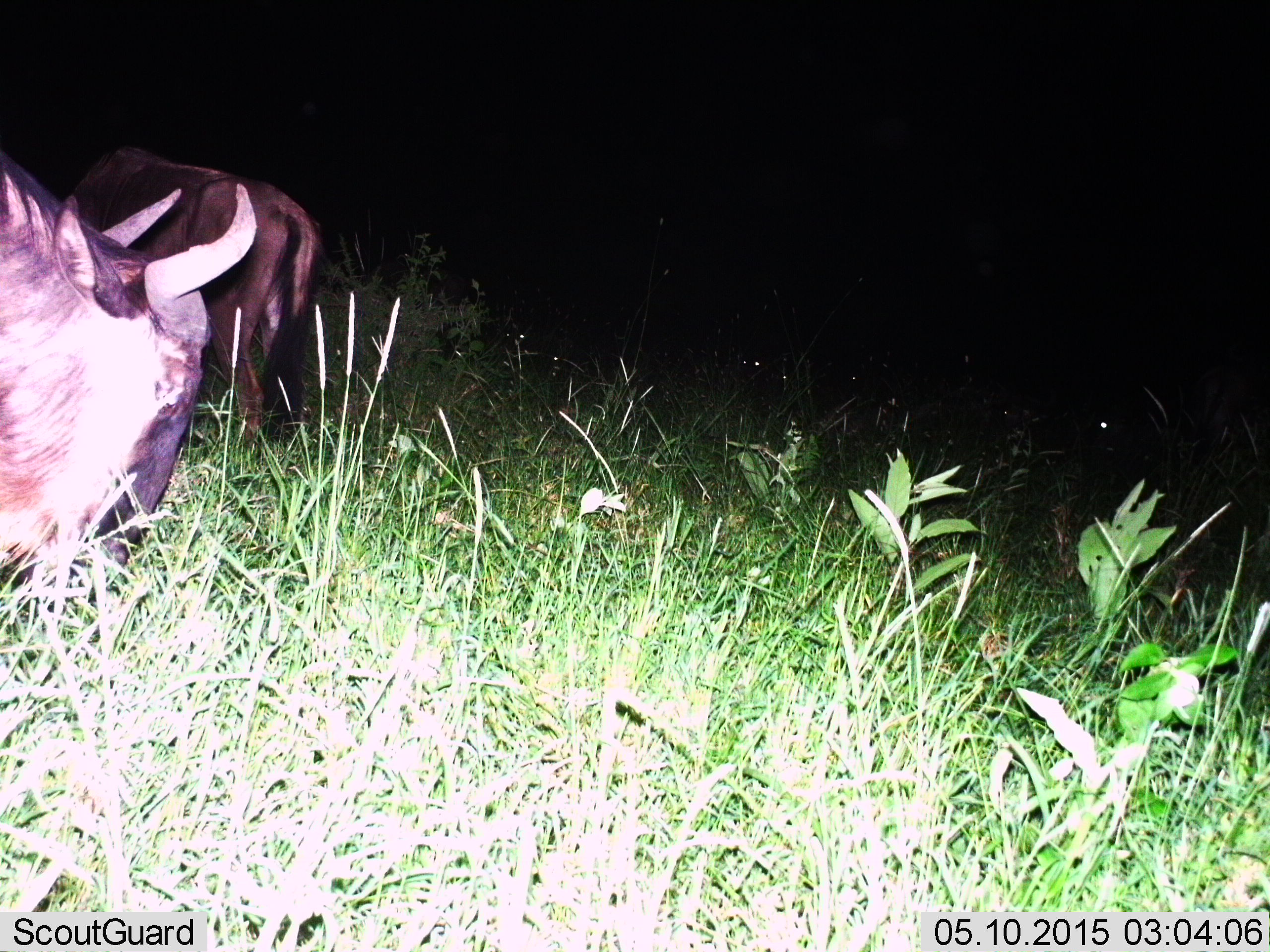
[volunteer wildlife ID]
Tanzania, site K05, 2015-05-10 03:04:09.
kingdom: Animalia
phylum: Chordata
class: Mammalia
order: Artiodactyla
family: Bovidae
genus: Connochaetes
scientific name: Connochaetes taurinus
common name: blue wildebeest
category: wildebeest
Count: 2.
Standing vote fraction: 40%.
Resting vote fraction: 0%.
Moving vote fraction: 20%.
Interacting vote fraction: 0%.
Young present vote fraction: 0%.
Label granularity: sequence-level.